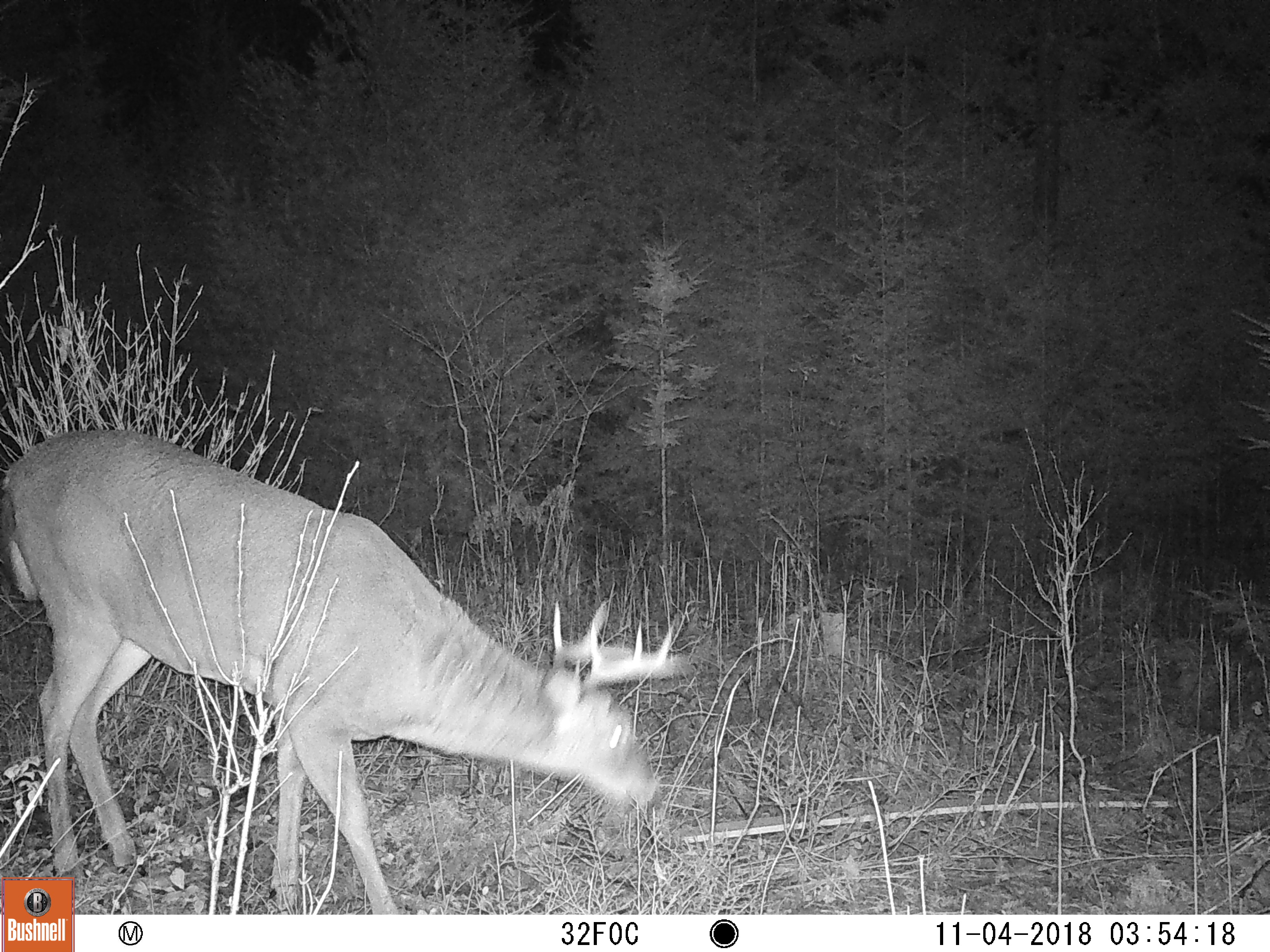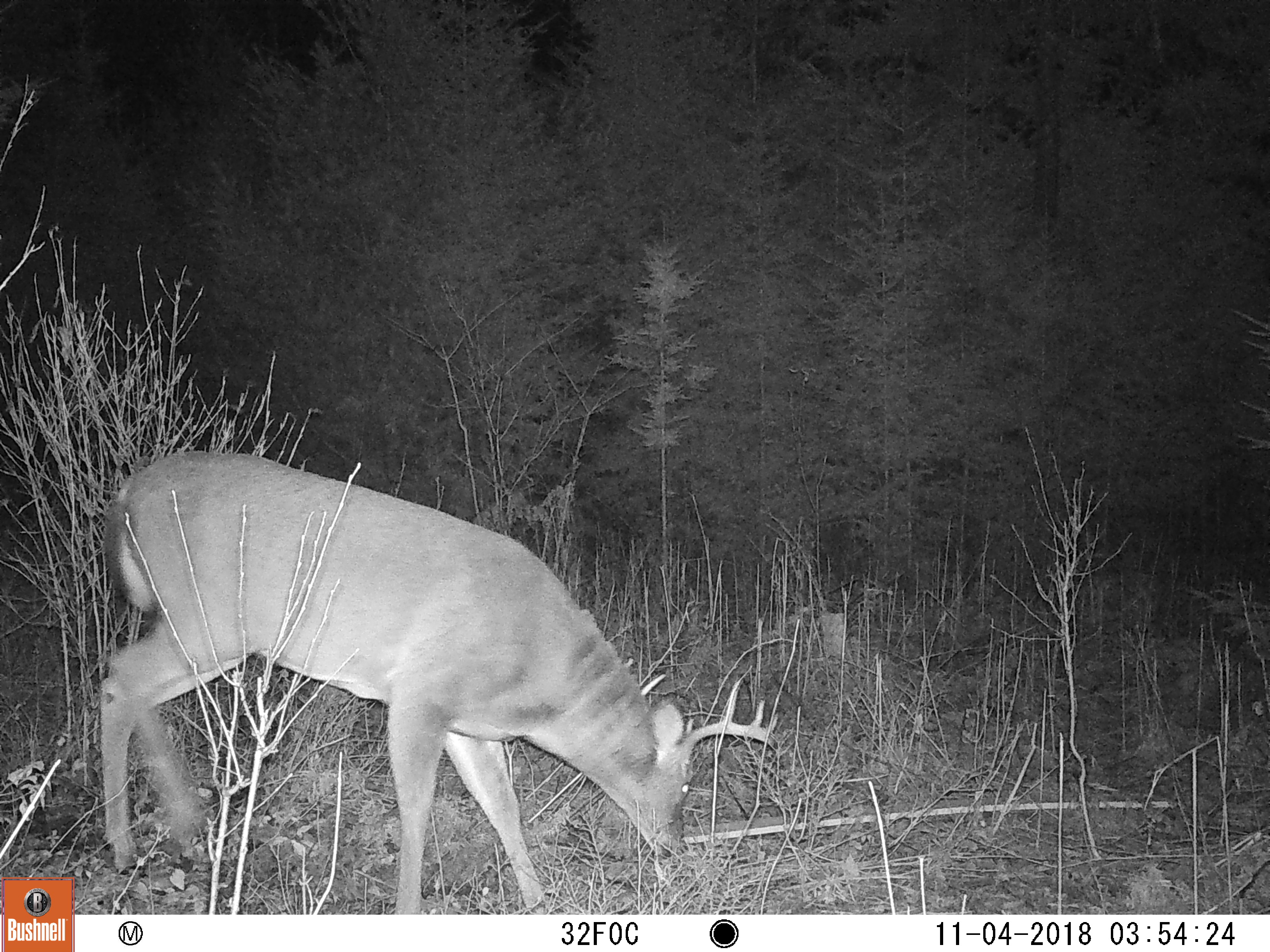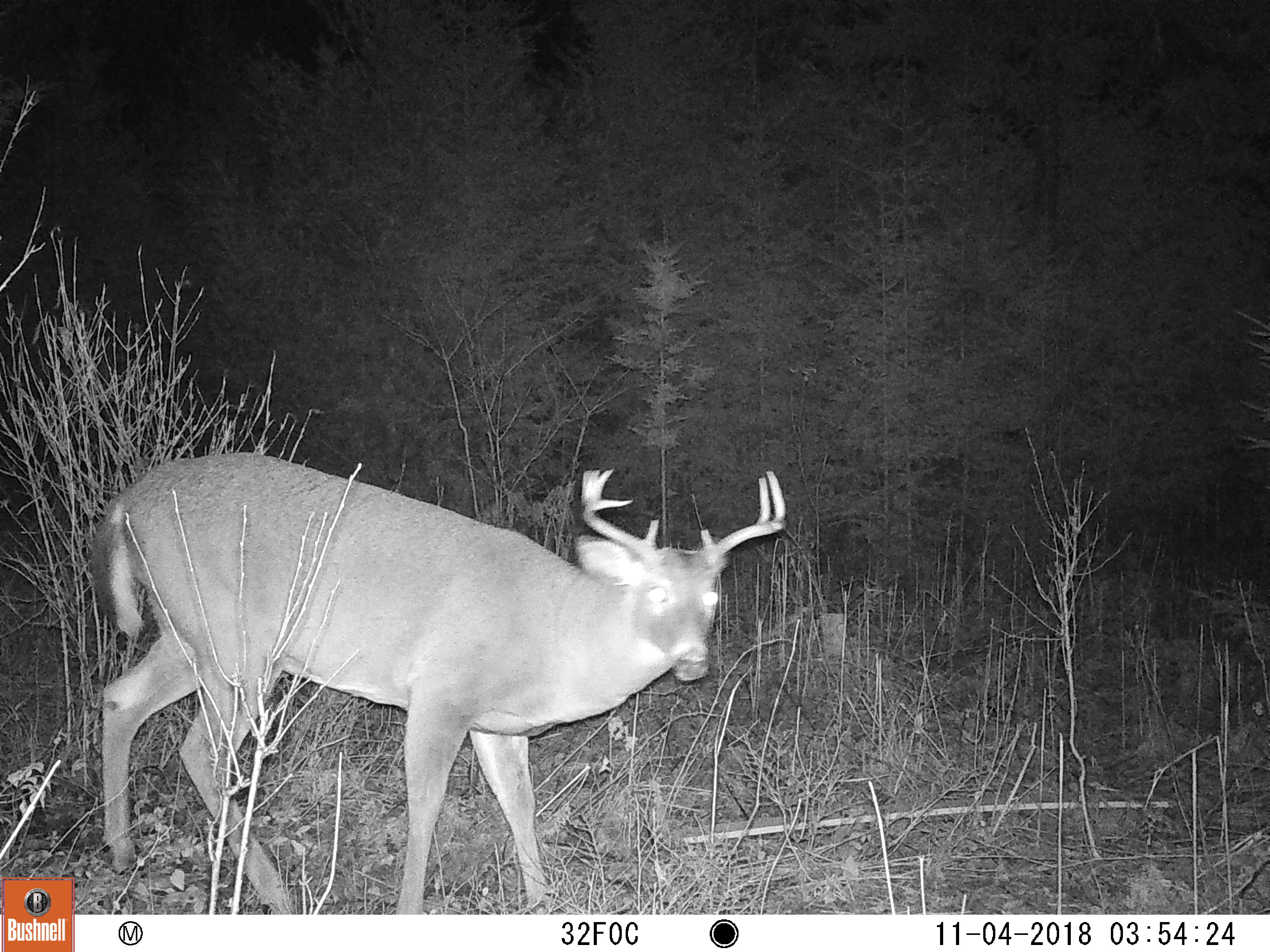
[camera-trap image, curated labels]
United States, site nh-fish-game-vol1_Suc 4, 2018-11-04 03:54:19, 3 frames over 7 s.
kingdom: Animalia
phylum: Chordata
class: Mammalia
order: Artiodactyla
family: Cervidae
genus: Odocoileus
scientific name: Odocoileus virginianus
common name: white-tailed deer